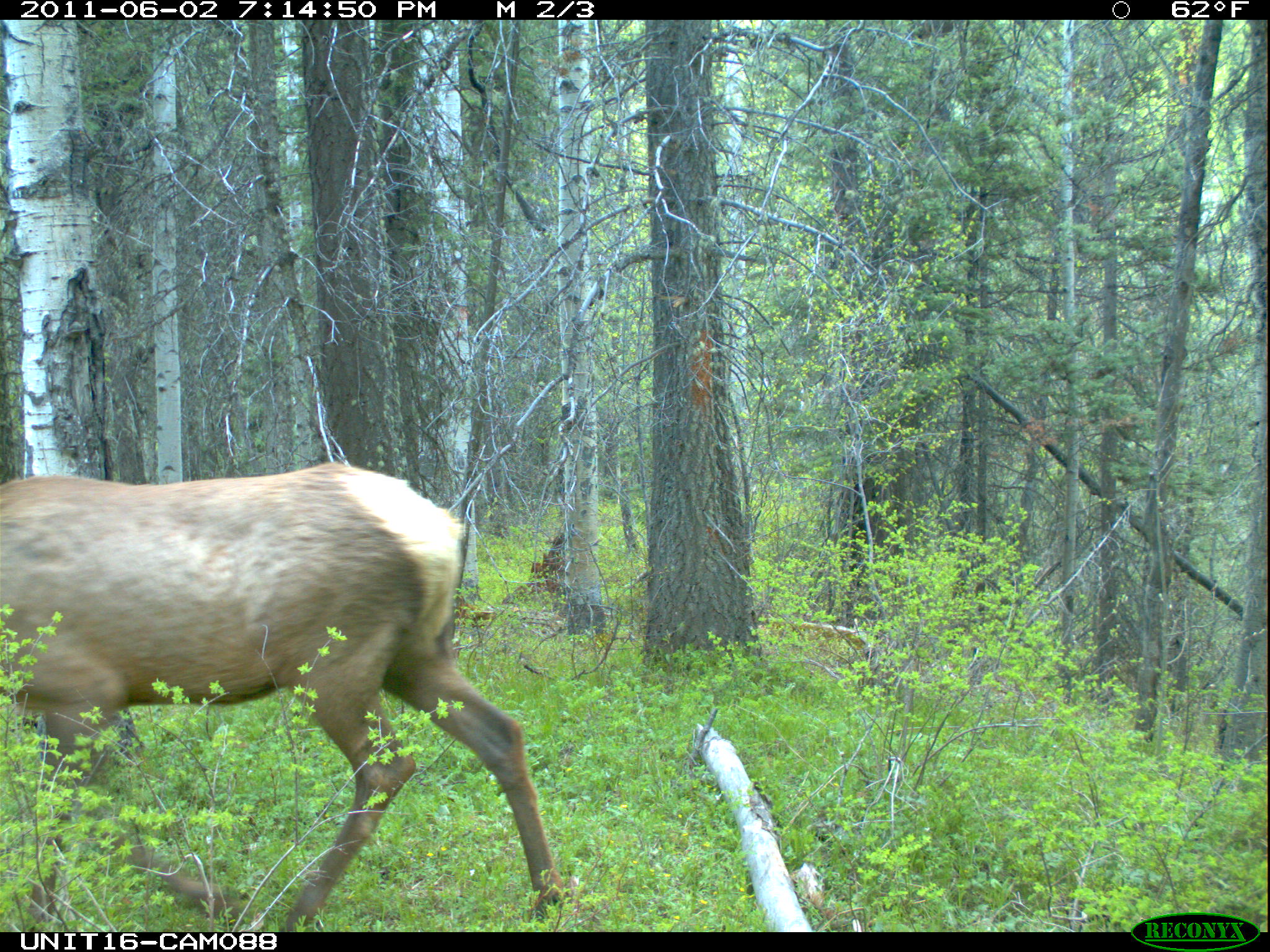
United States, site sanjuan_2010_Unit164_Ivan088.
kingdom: Animalia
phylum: Chordata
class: Mammalia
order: Artiodactyla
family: Cervidae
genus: Cervus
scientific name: Cervus elaphus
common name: red deer